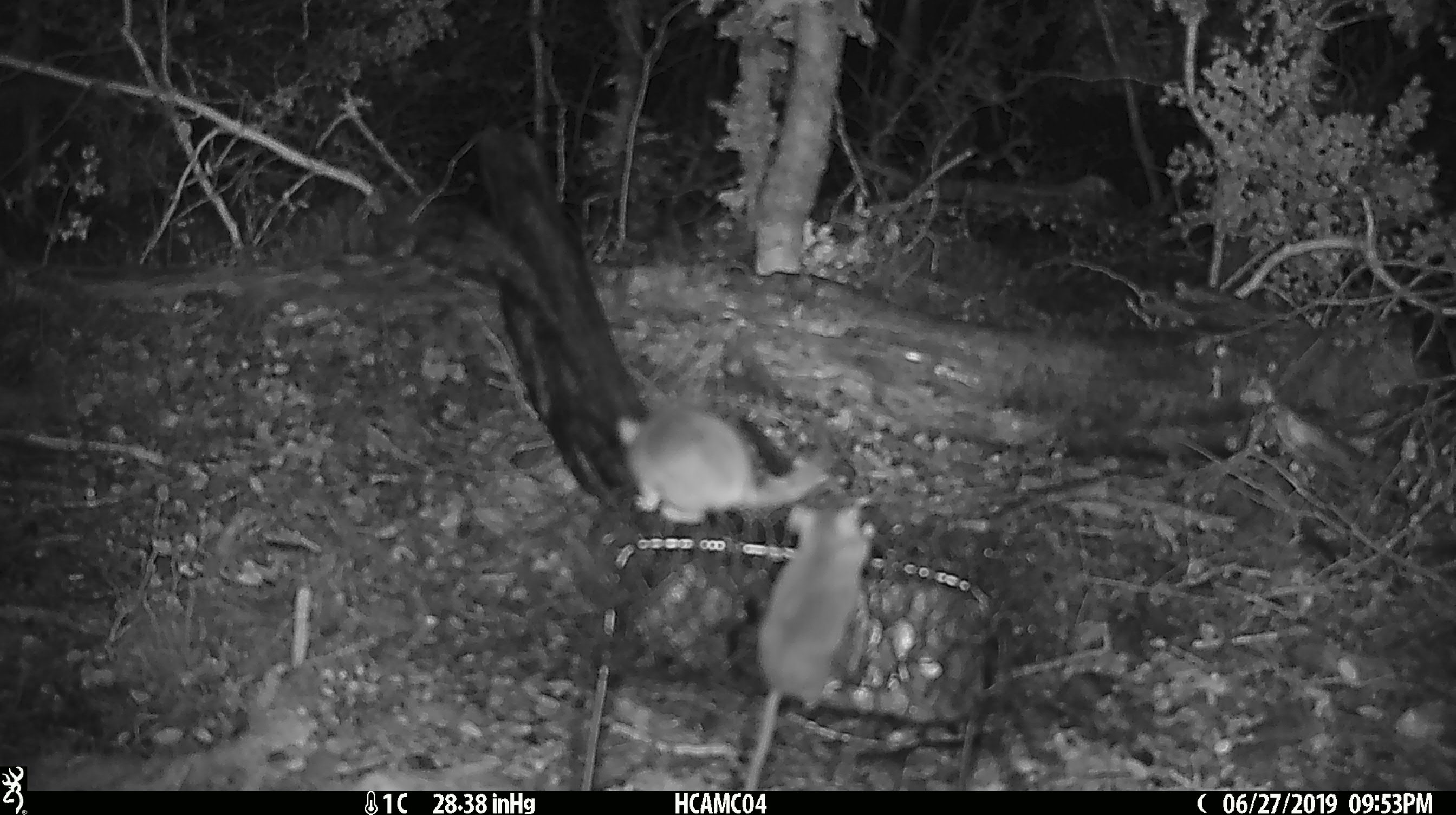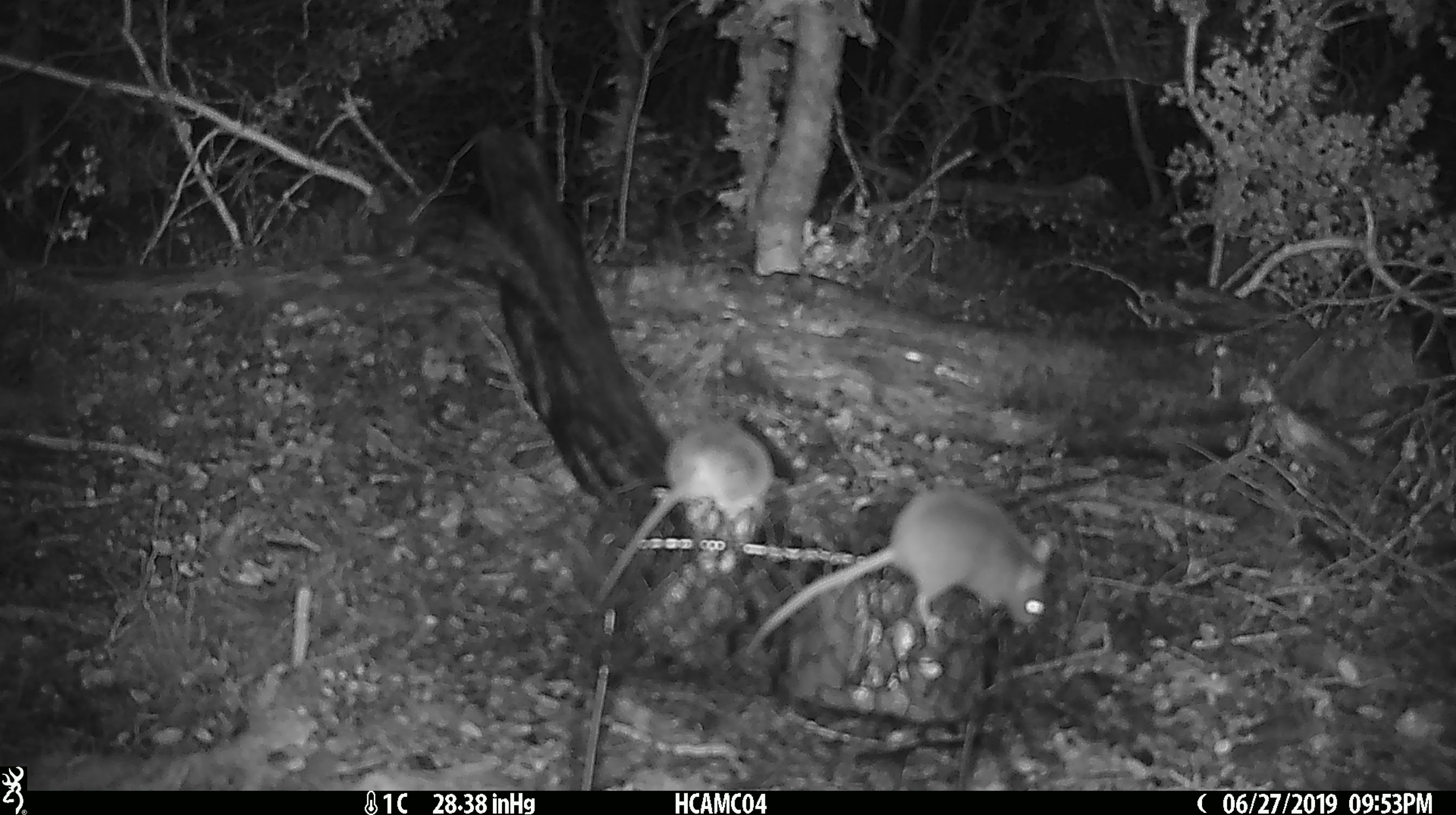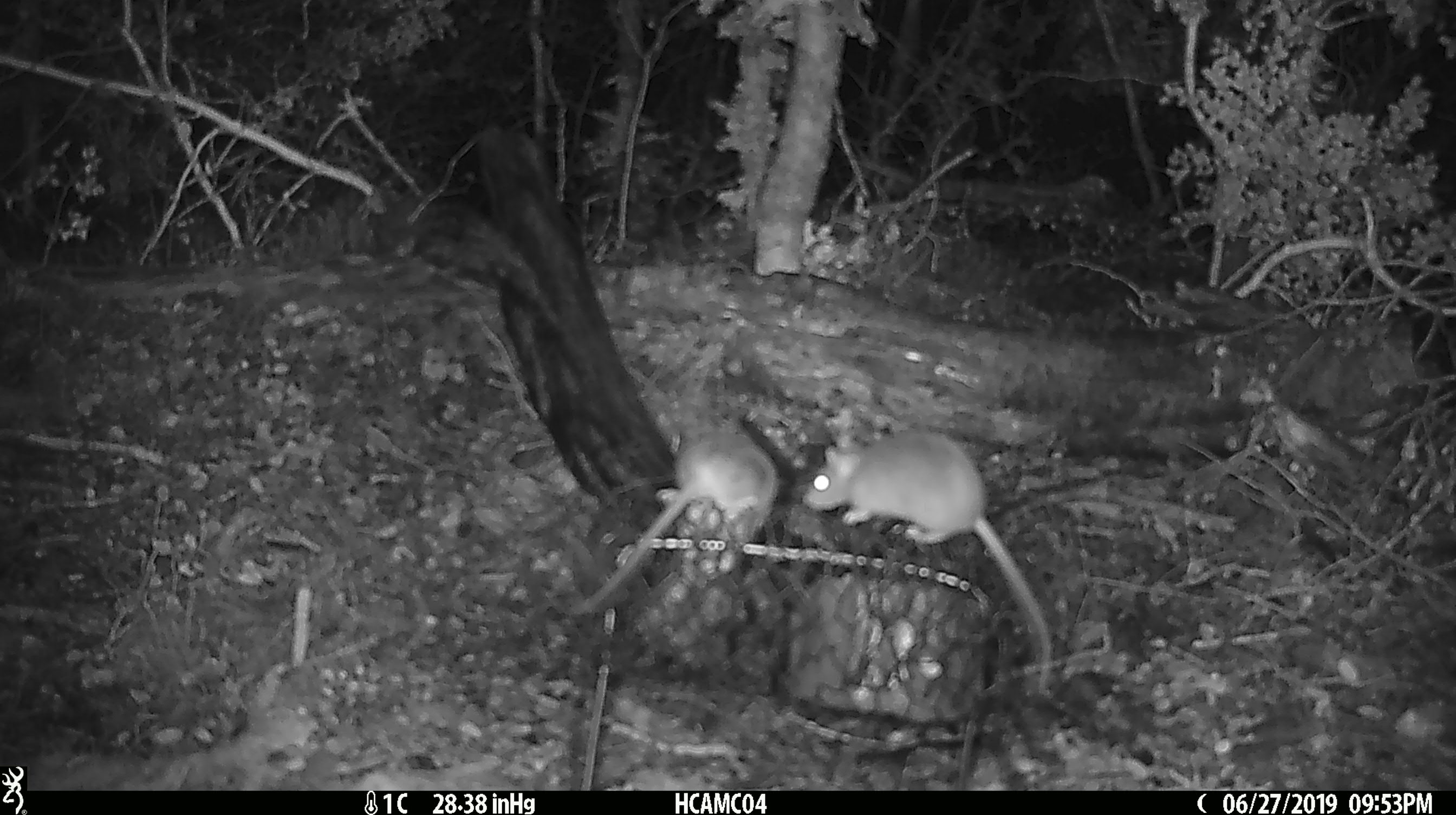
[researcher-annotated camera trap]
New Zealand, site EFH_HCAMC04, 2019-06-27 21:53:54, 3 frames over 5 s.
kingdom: Animalia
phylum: Chordata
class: Mammalia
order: Rodentia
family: Muridae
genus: Mus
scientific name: Mus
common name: mouse